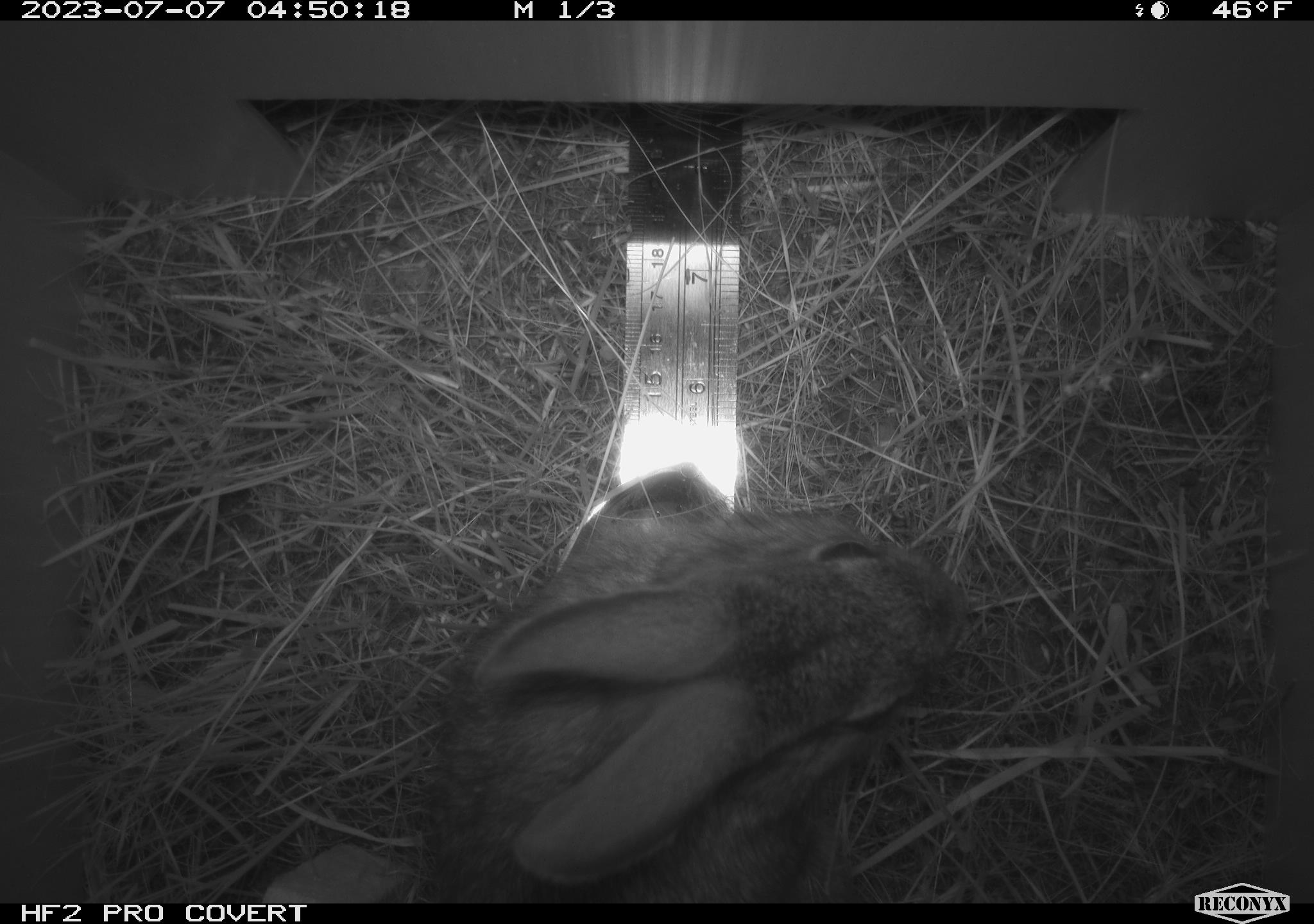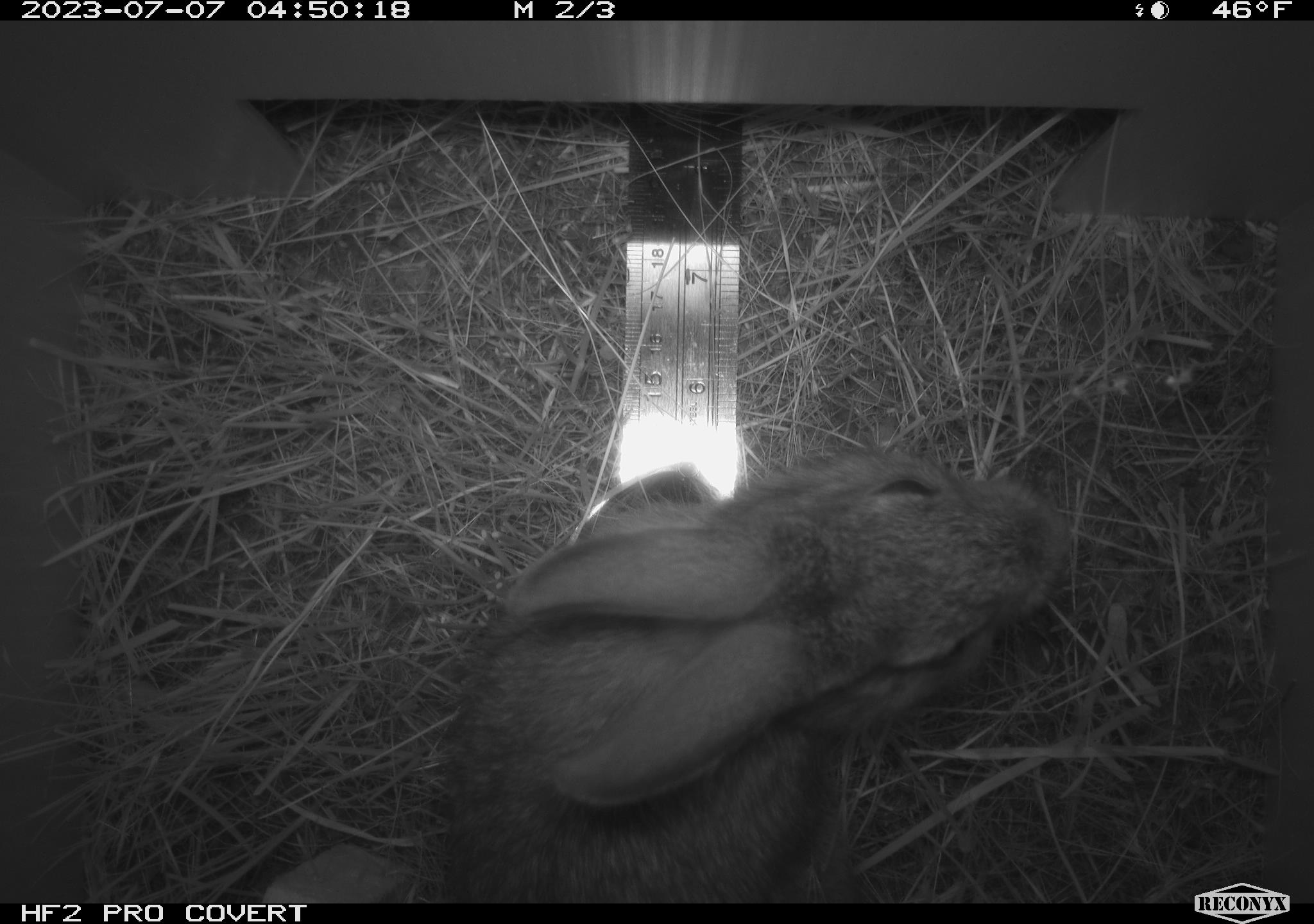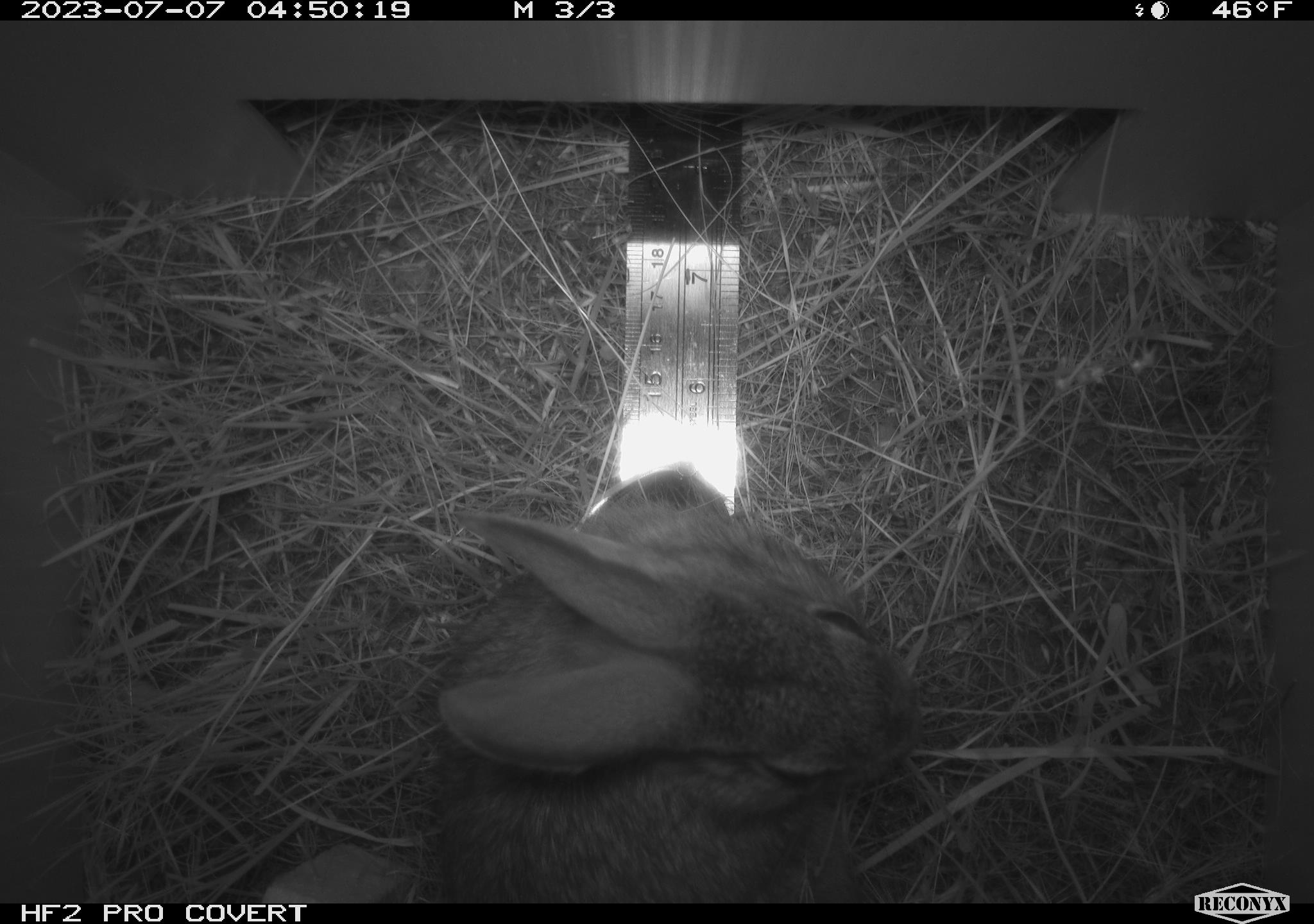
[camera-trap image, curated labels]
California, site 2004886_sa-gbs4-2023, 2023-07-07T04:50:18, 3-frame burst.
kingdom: Animalia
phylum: Chordata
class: Mammalia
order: Lagomorpha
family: Leporidae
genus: Sylvilagus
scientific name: Sylvilagus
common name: cottontail rabbits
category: sylvilagus species